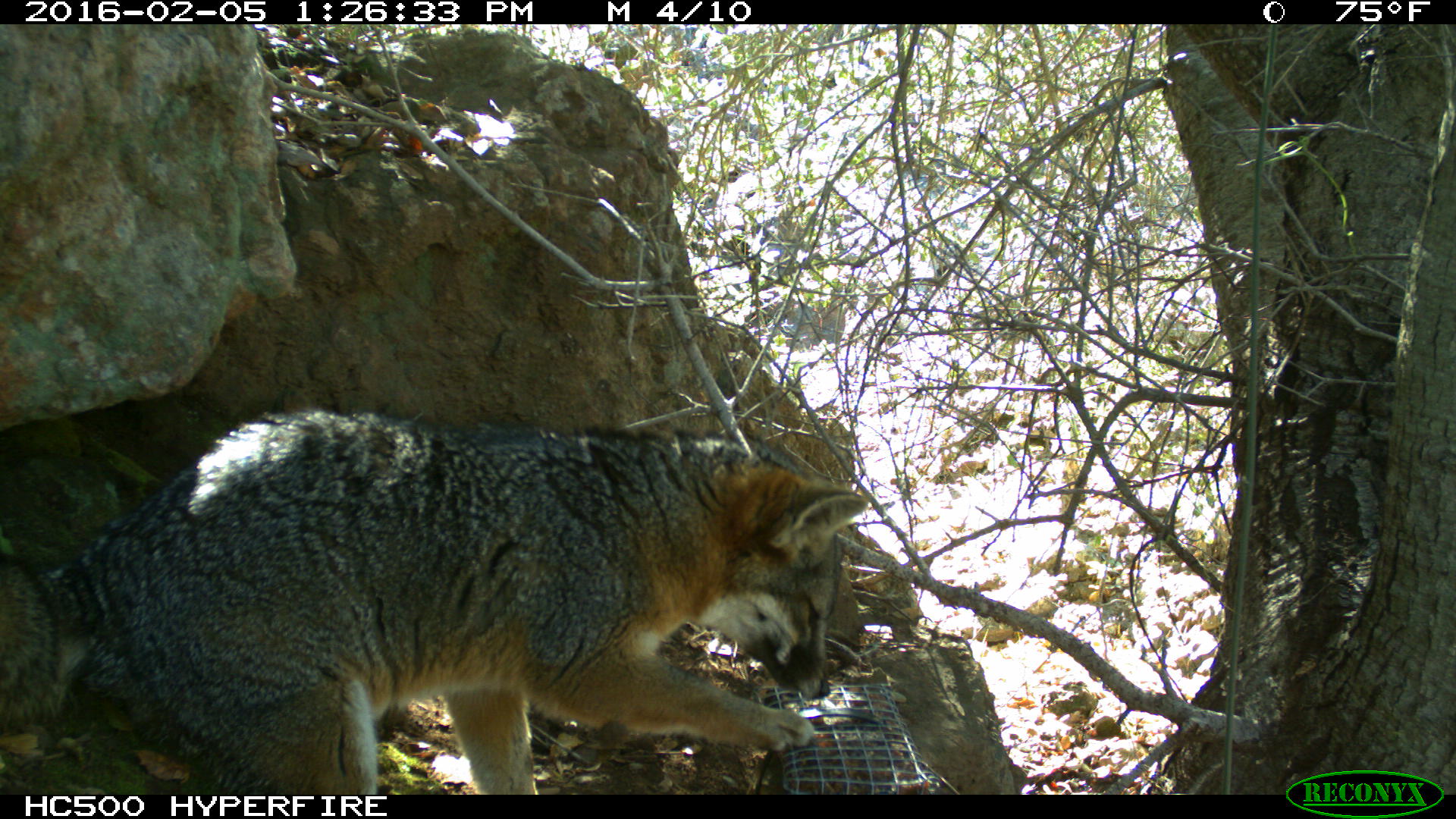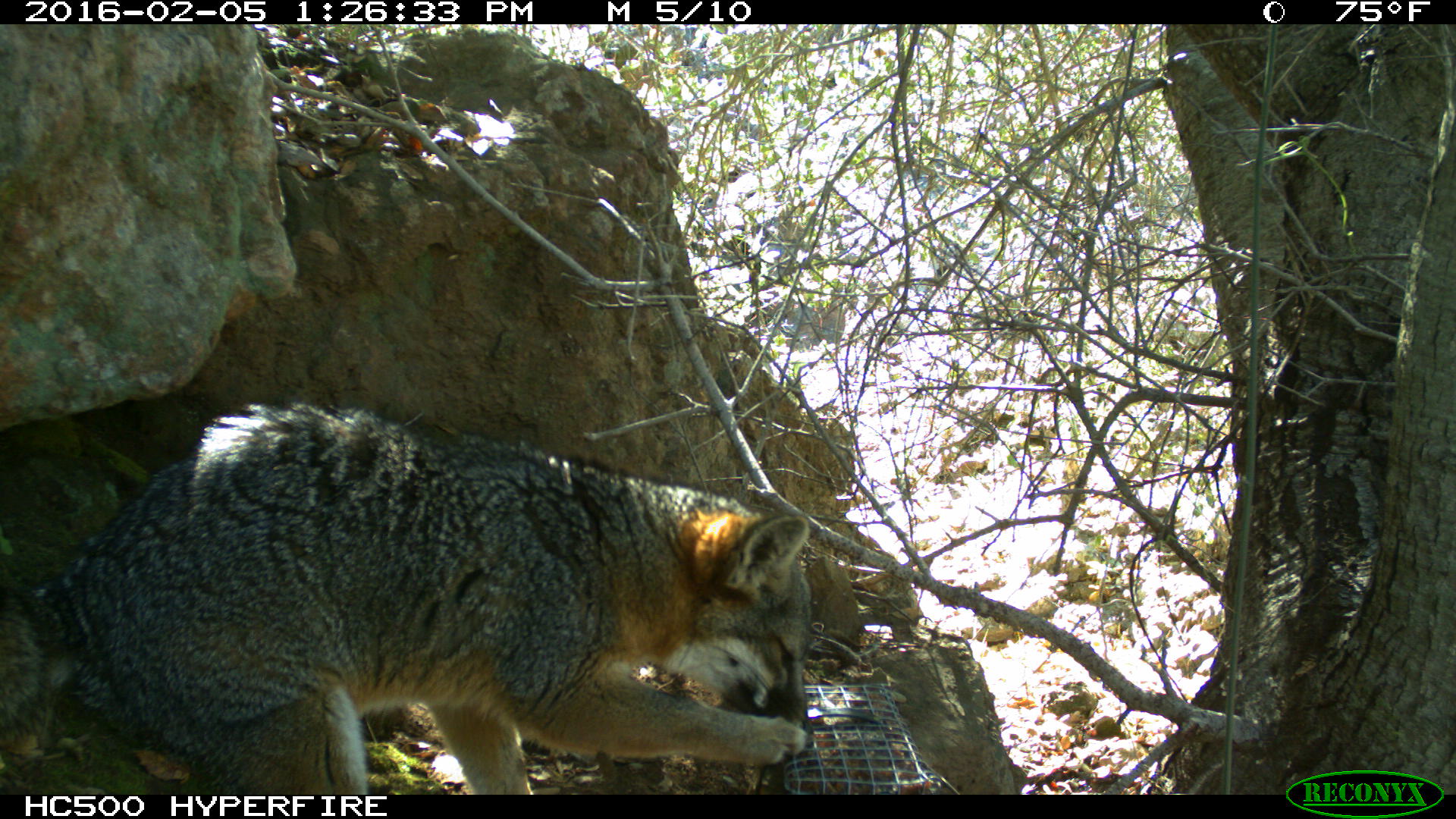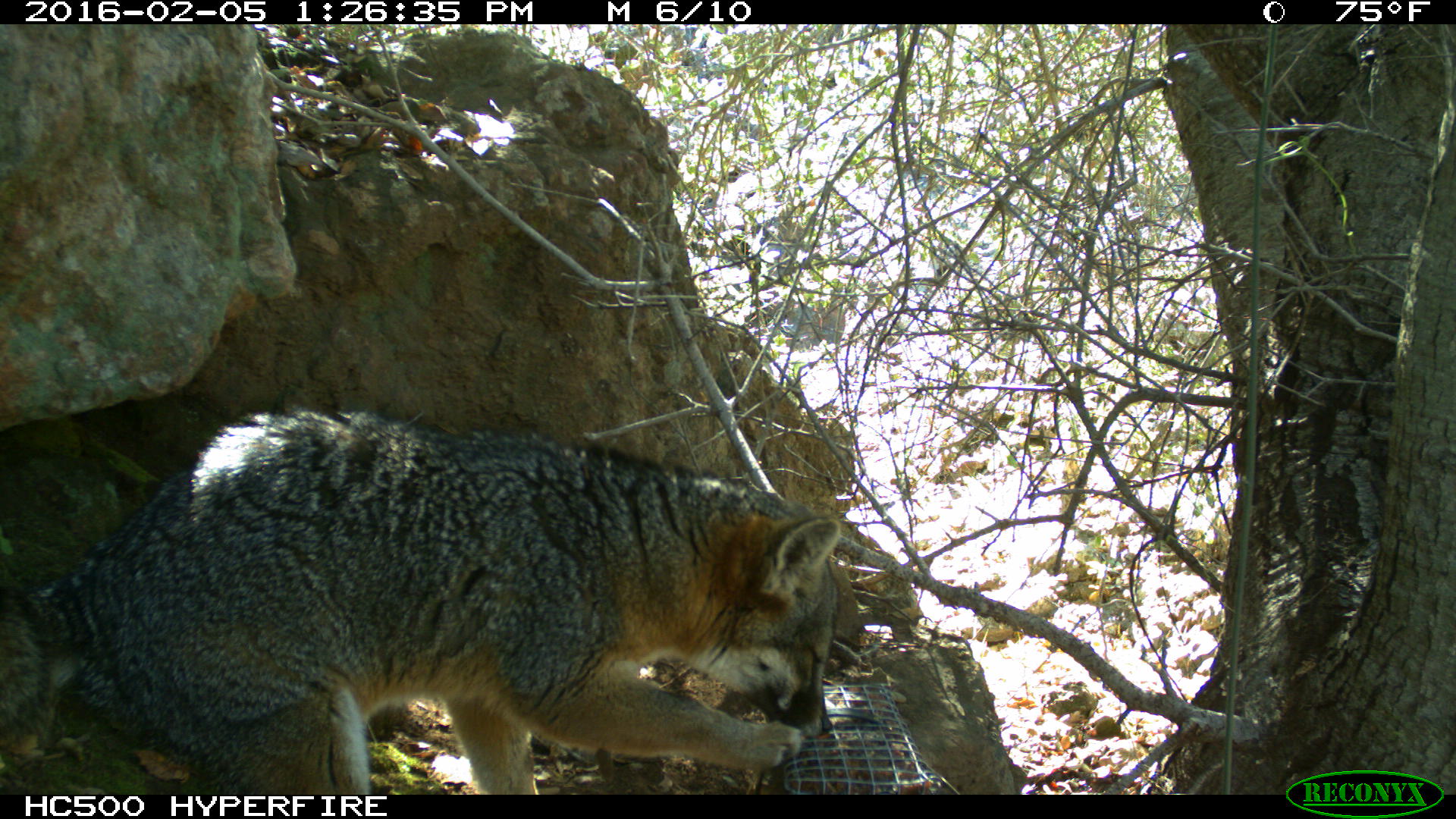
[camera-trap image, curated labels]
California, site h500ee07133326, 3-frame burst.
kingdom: Animalia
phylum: Chordata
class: Mammalia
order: Carnivora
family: Canidae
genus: Urocyon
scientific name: Urocyon littoralis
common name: island fox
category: fox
Fox (island fox) (Urocyon littoralis).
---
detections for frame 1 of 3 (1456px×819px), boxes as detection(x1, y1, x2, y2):
fox: detection(0, 406, 867, 794)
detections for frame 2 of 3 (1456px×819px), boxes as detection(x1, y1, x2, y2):
fox: detection(0, 402, 813, 792)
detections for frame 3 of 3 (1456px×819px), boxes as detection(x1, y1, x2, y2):
fox: detection(0, 403, 843, 794)